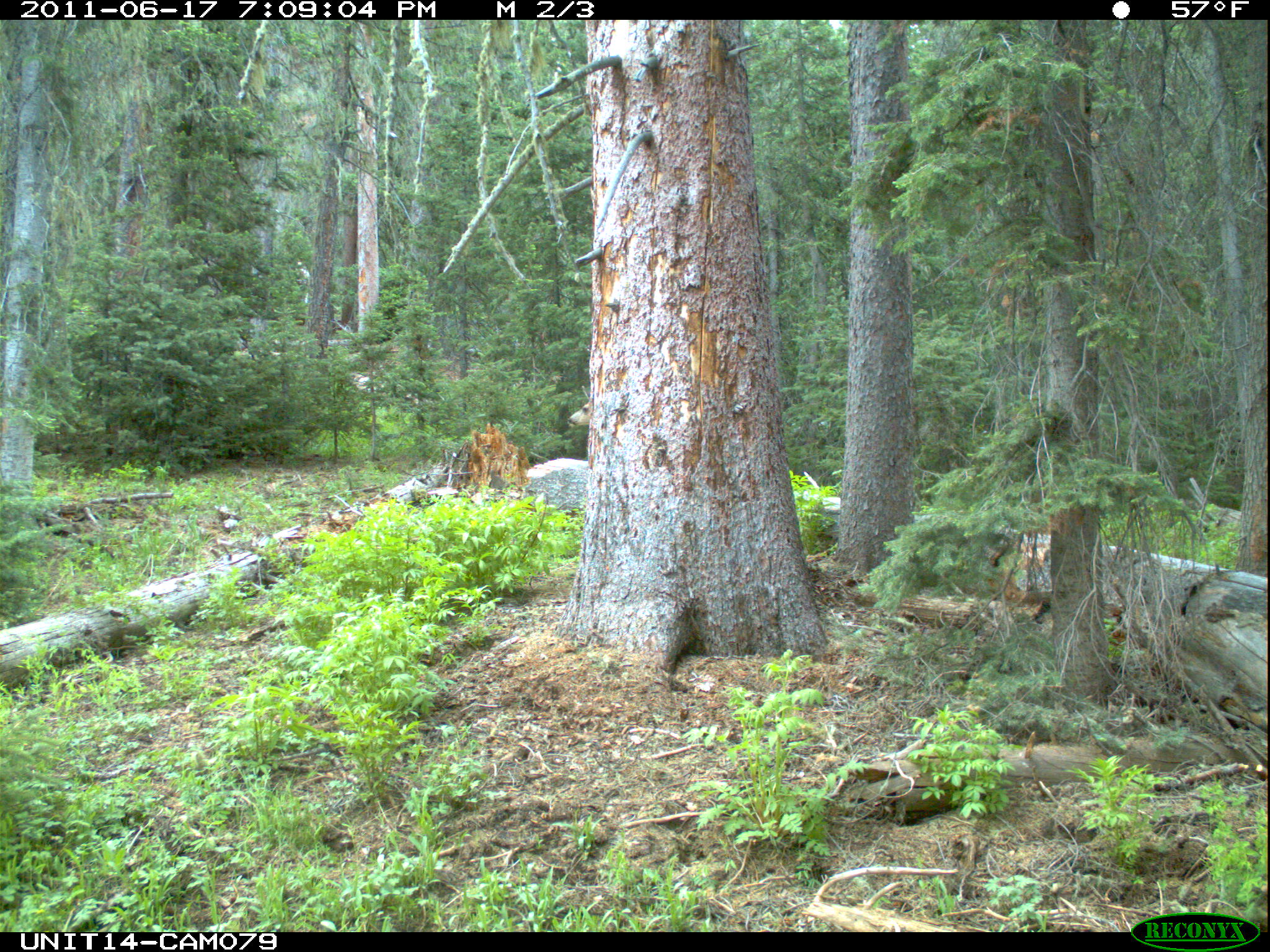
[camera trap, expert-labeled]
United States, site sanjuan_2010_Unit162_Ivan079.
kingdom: Animalia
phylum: Chordata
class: Mammalia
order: Artiodactyla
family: Cervidae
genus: Odocoileus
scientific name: Odocoileus hemionus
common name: mule deer